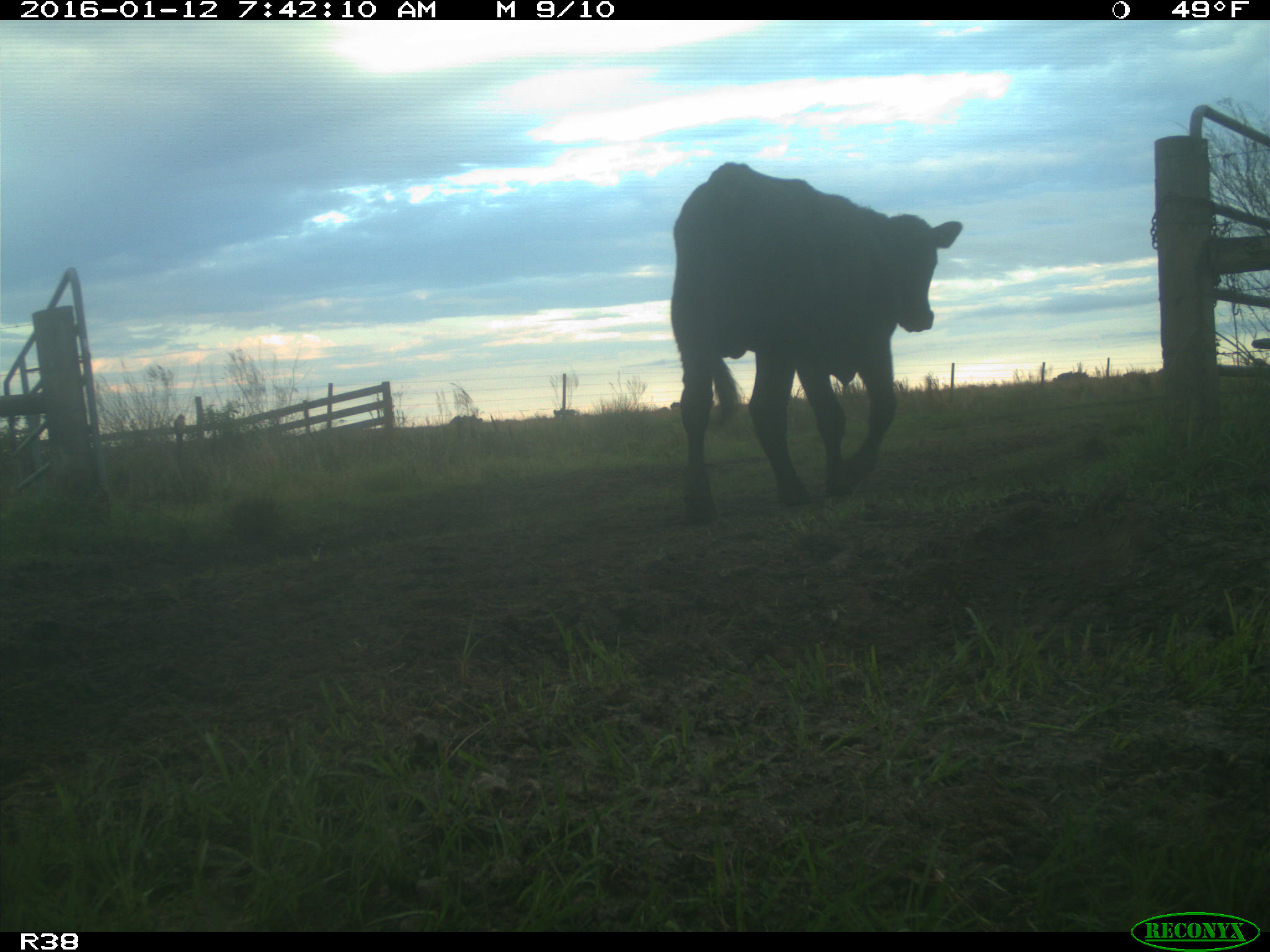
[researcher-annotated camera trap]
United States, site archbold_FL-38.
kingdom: Animalia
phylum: Chordata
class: Mammalia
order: Artiodactyla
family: Bovidae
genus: Bos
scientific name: Bos taurus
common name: domestic cow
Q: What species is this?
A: Bos taurus (domestic cow).